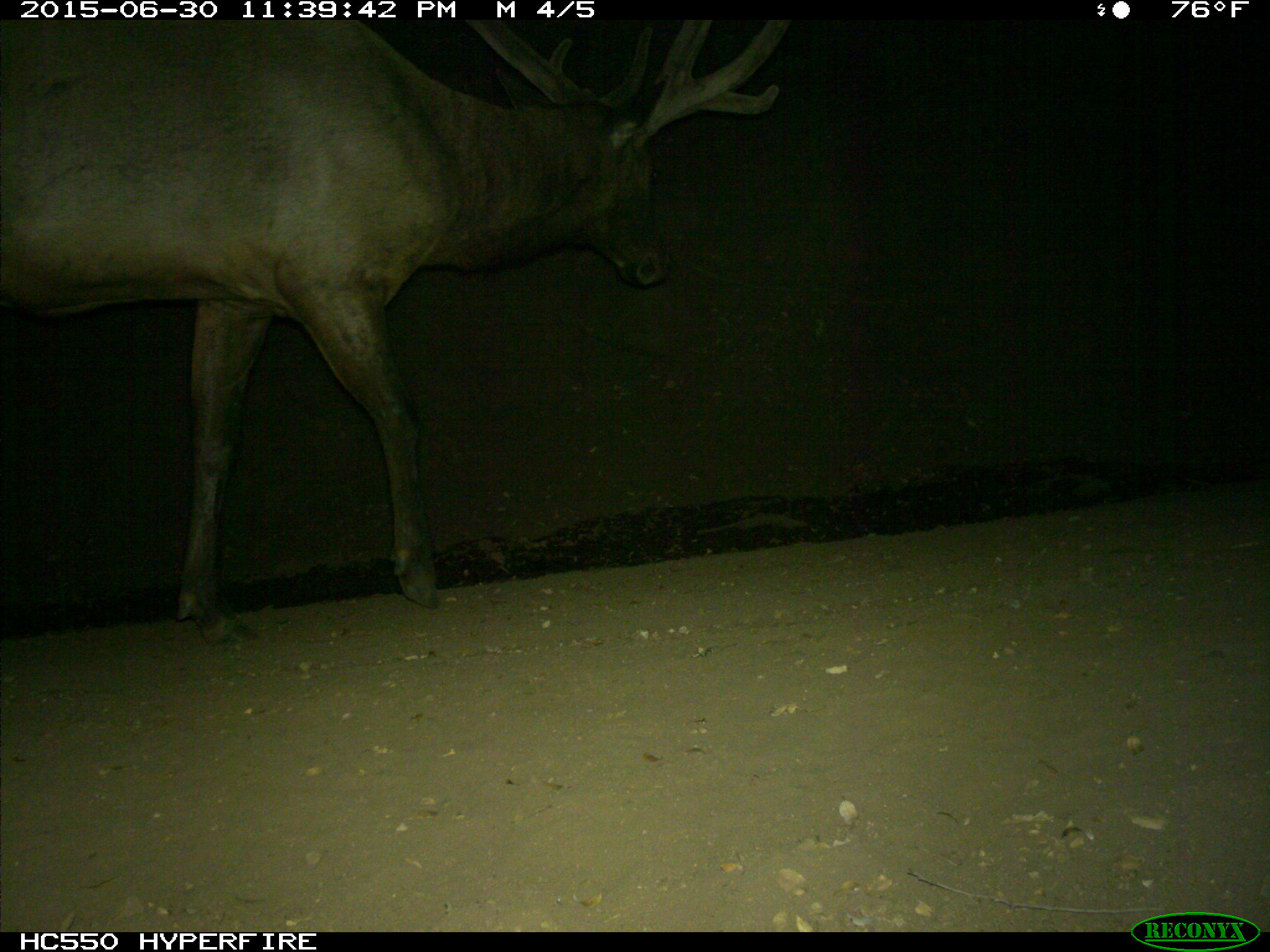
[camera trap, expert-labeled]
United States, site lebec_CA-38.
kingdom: Animalia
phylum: Chordata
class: Mammalia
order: Artiodactyla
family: Cervidae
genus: Cervus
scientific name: Cervus canadensis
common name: elk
Cervus canadensis (elk).